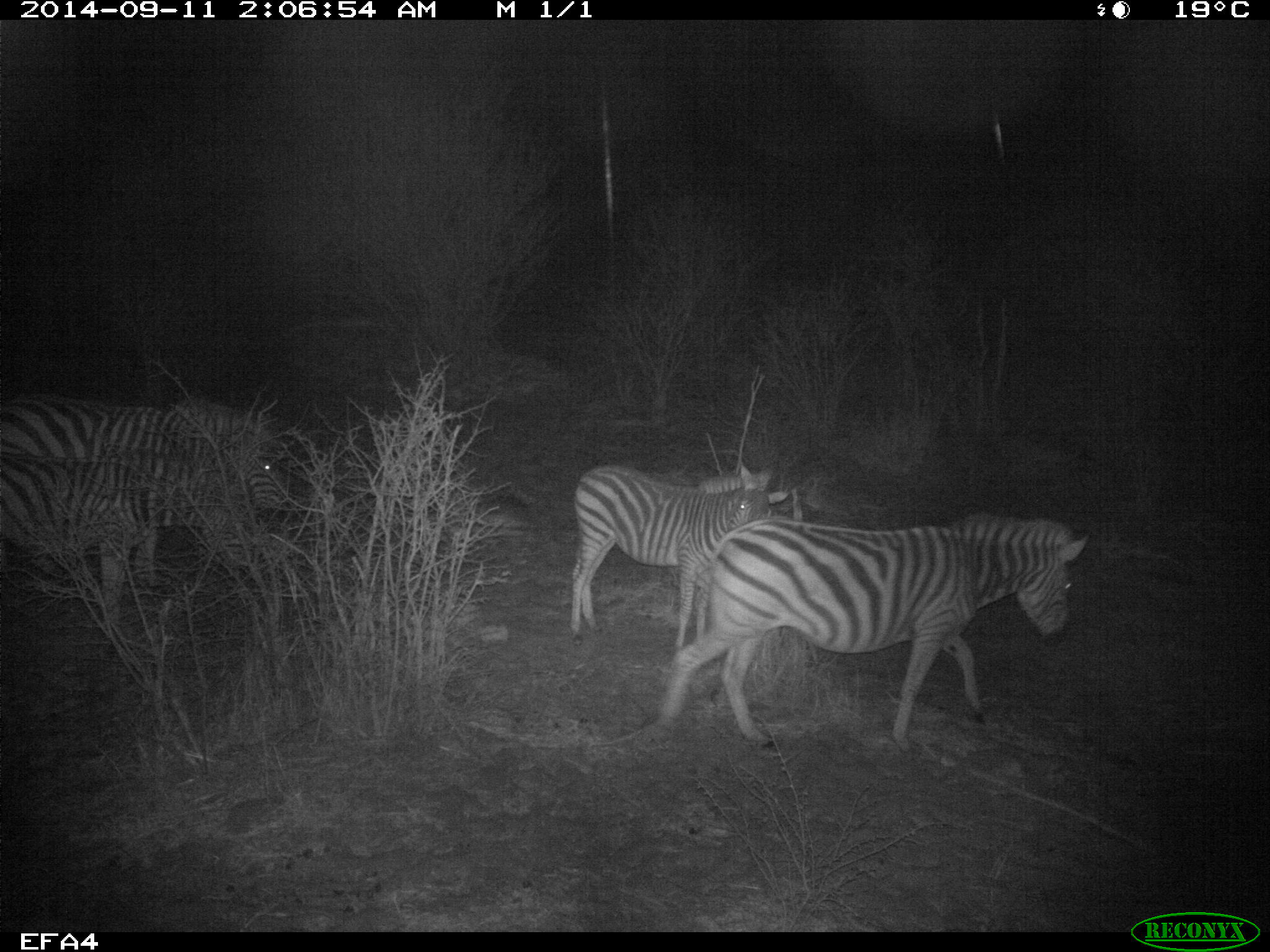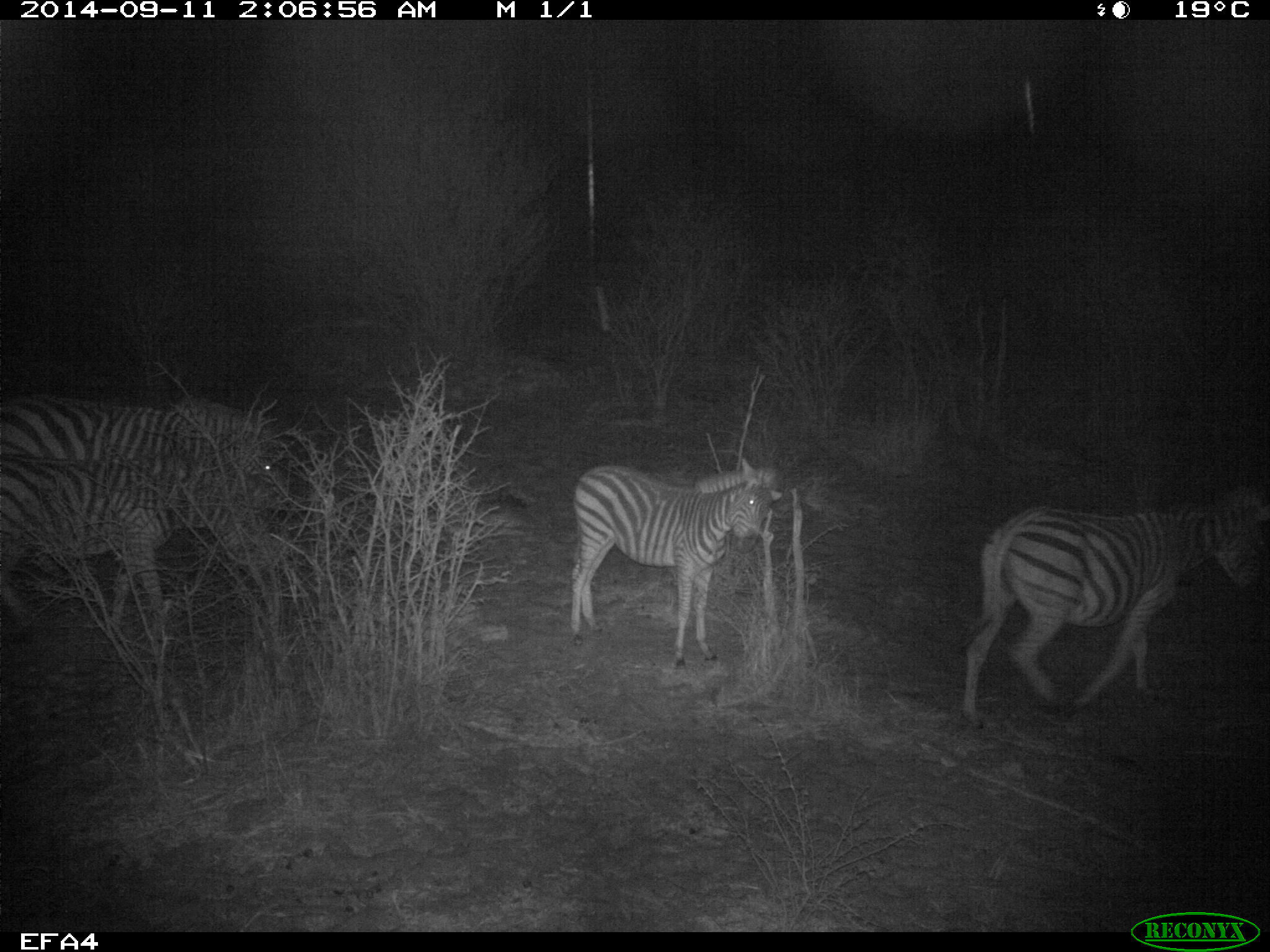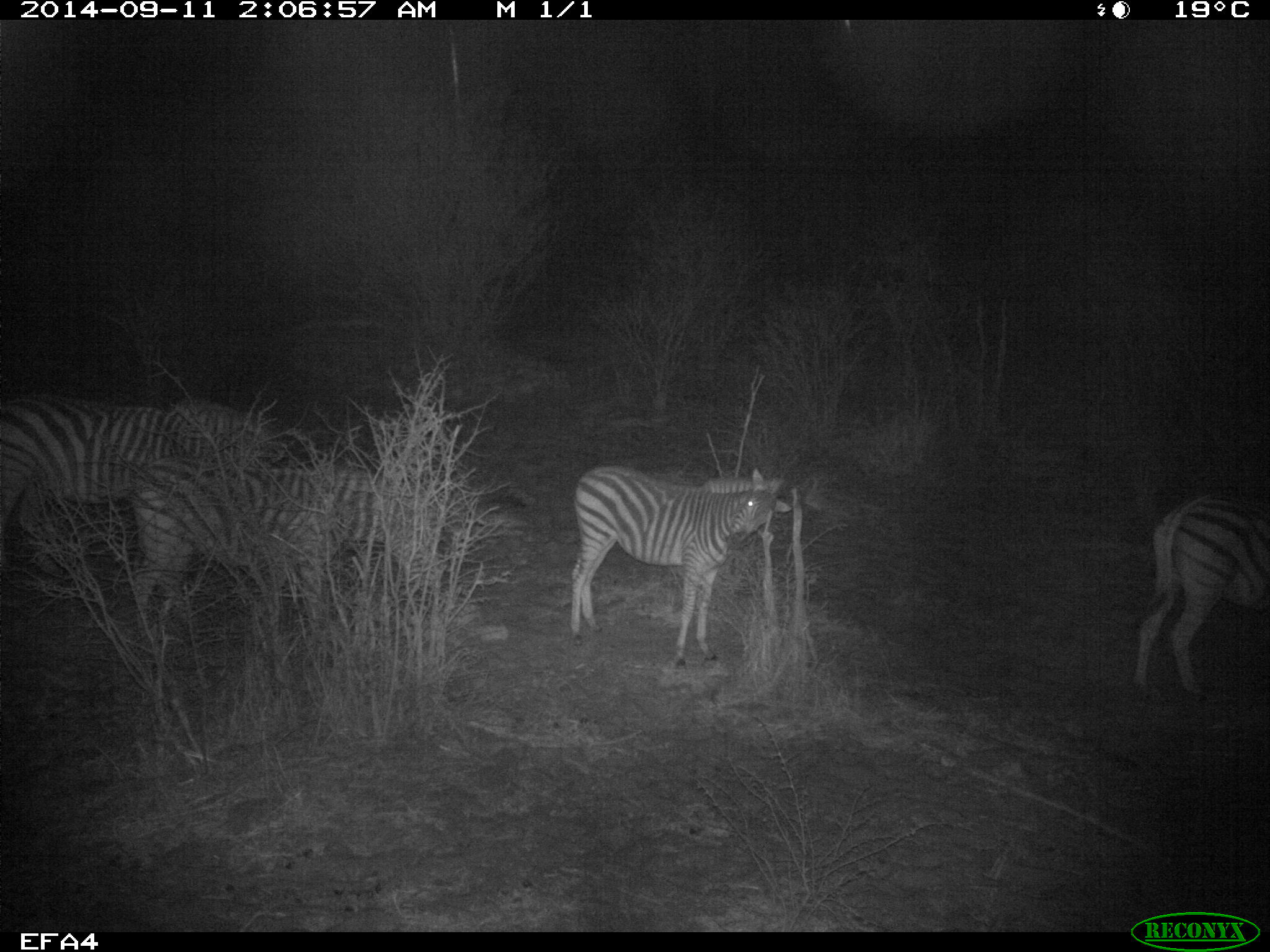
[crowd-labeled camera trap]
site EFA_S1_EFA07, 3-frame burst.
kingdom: Animalia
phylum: Chordata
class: Mammalia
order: Perissodactyla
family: Equidae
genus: Equus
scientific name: Equus quagga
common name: plains zebra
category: zebraplains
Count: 5.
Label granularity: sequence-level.